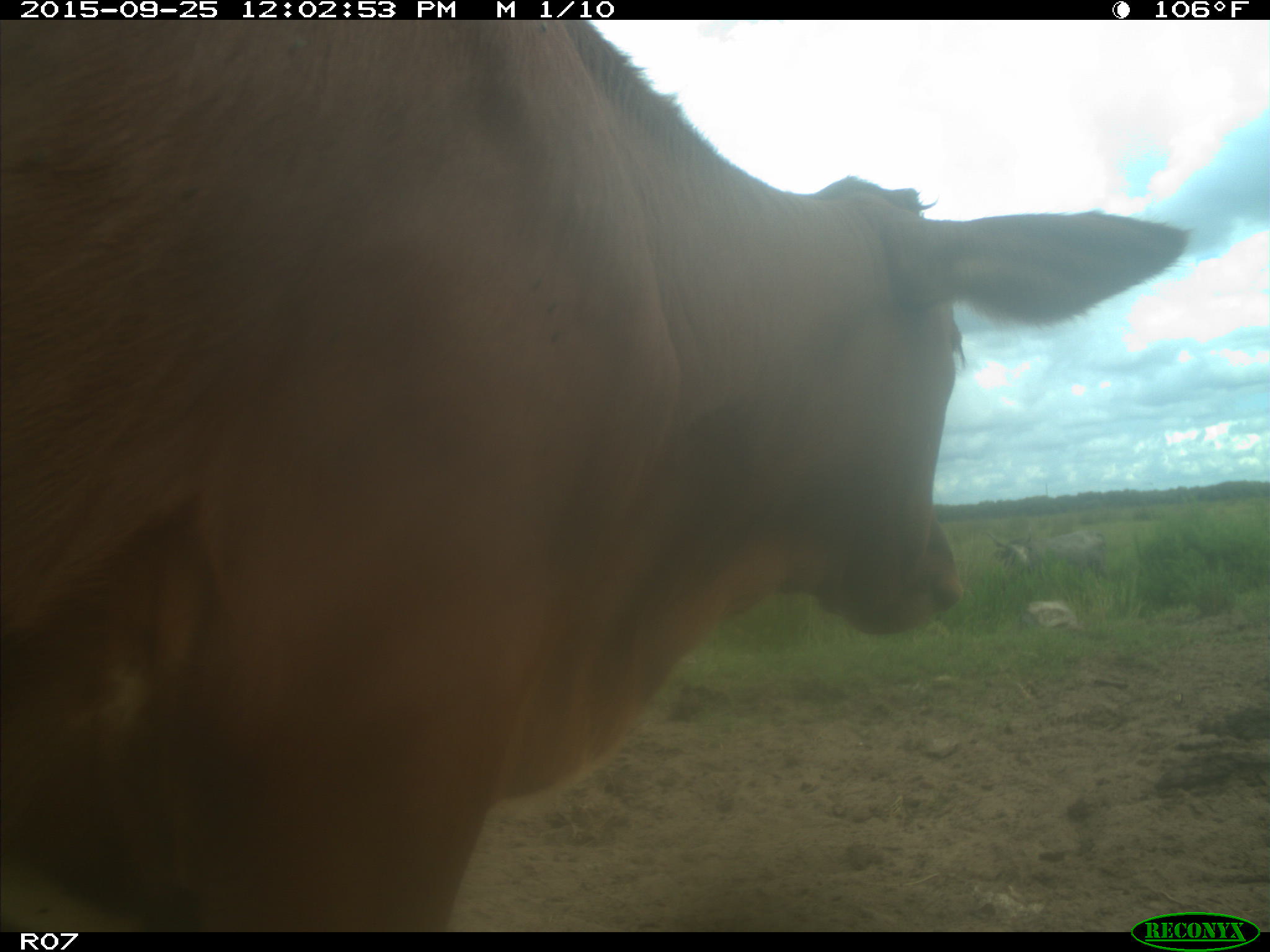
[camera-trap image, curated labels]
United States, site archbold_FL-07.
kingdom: Animalia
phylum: Chordata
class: Mammalia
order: Artiodactyla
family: Bovidae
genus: Bos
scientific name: Bos taurus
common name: domestic cow